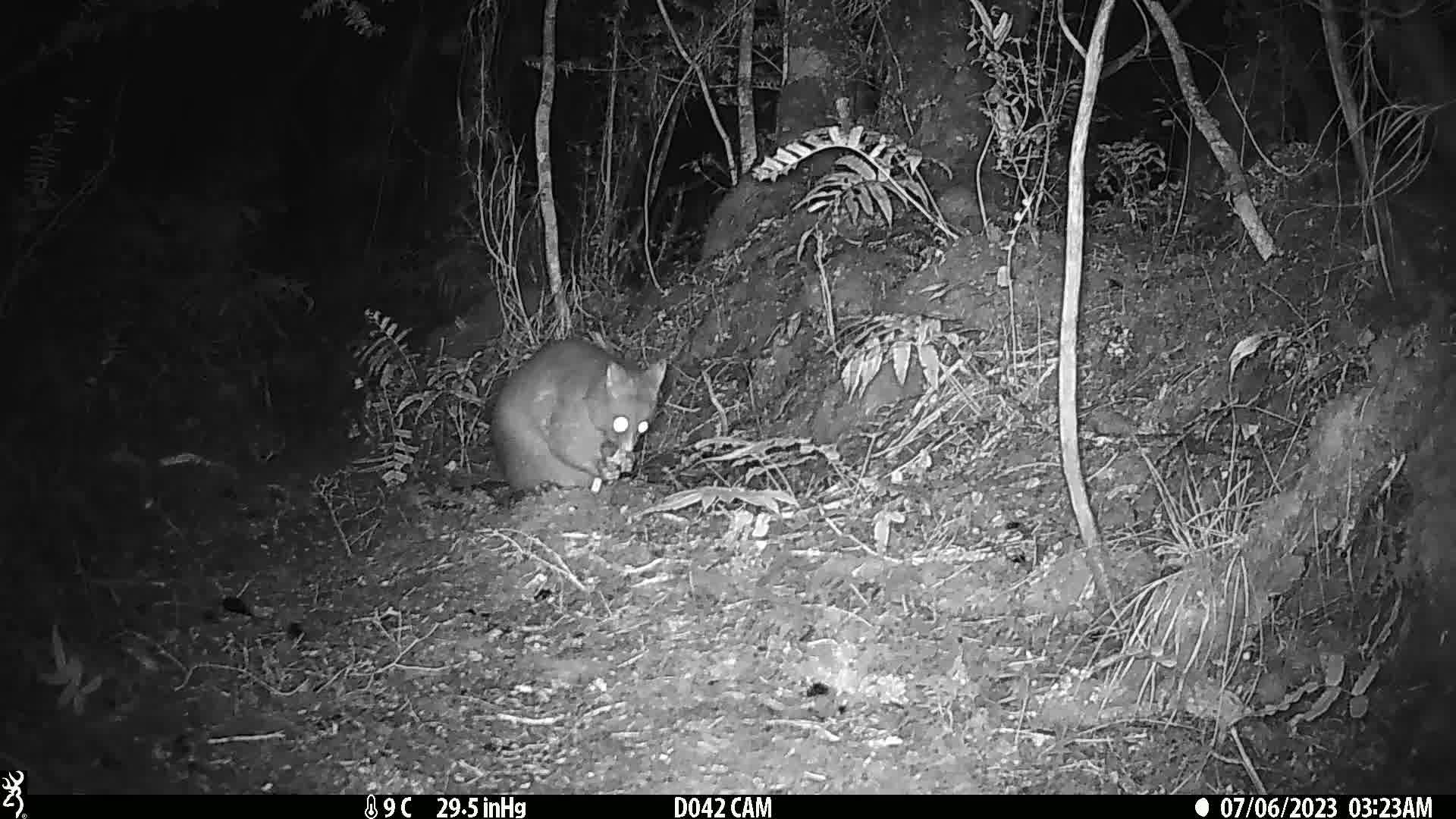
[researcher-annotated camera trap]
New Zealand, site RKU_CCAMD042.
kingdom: Animalia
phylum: Chordata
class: Mammalia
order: Diprotodontia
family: Phalangeridae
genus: Trichosurus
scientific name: Trichosurus vulpecula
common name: common brushtail possum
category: possum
Possum (common brushtail possum) (Trichosurus vulpecula).